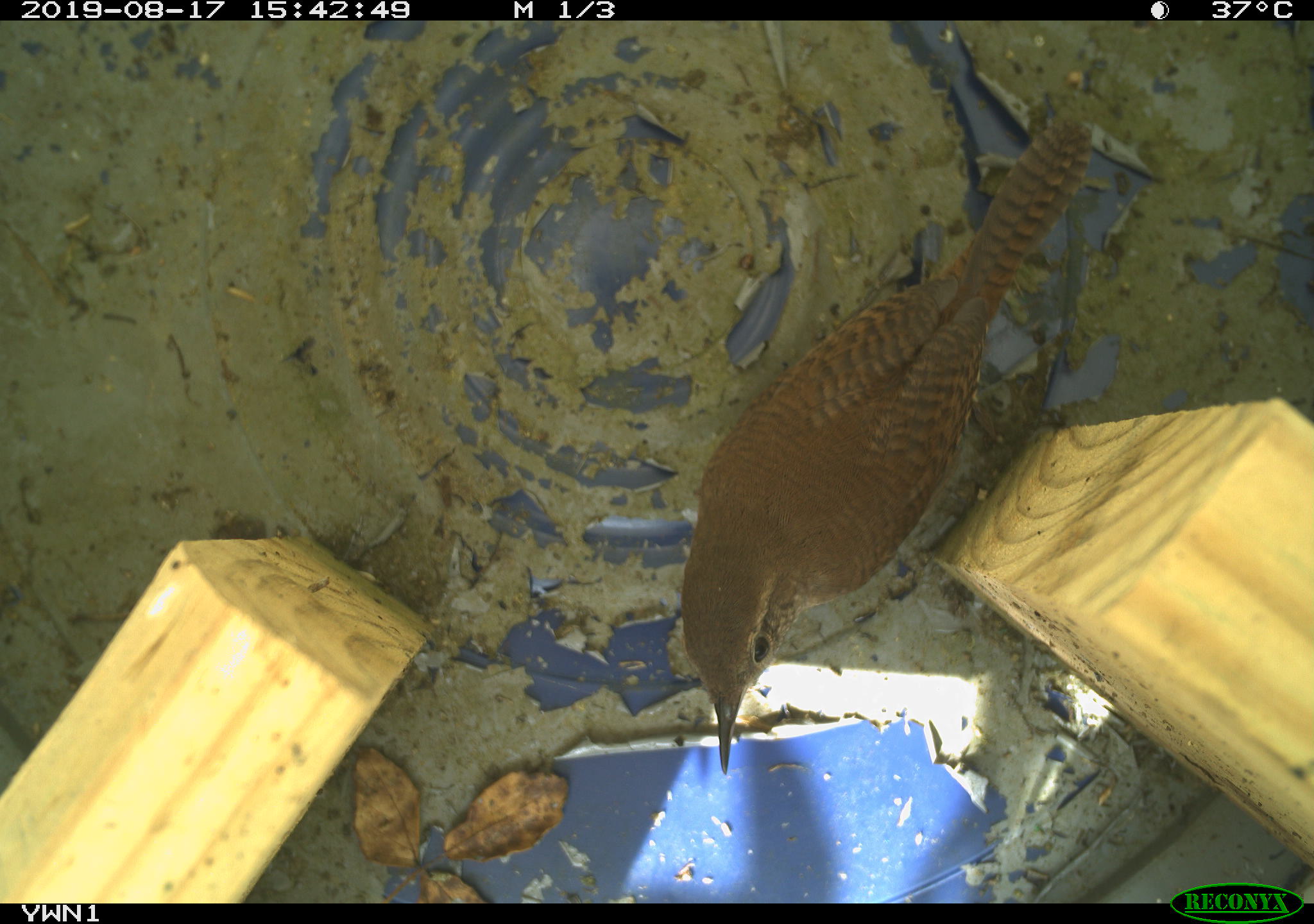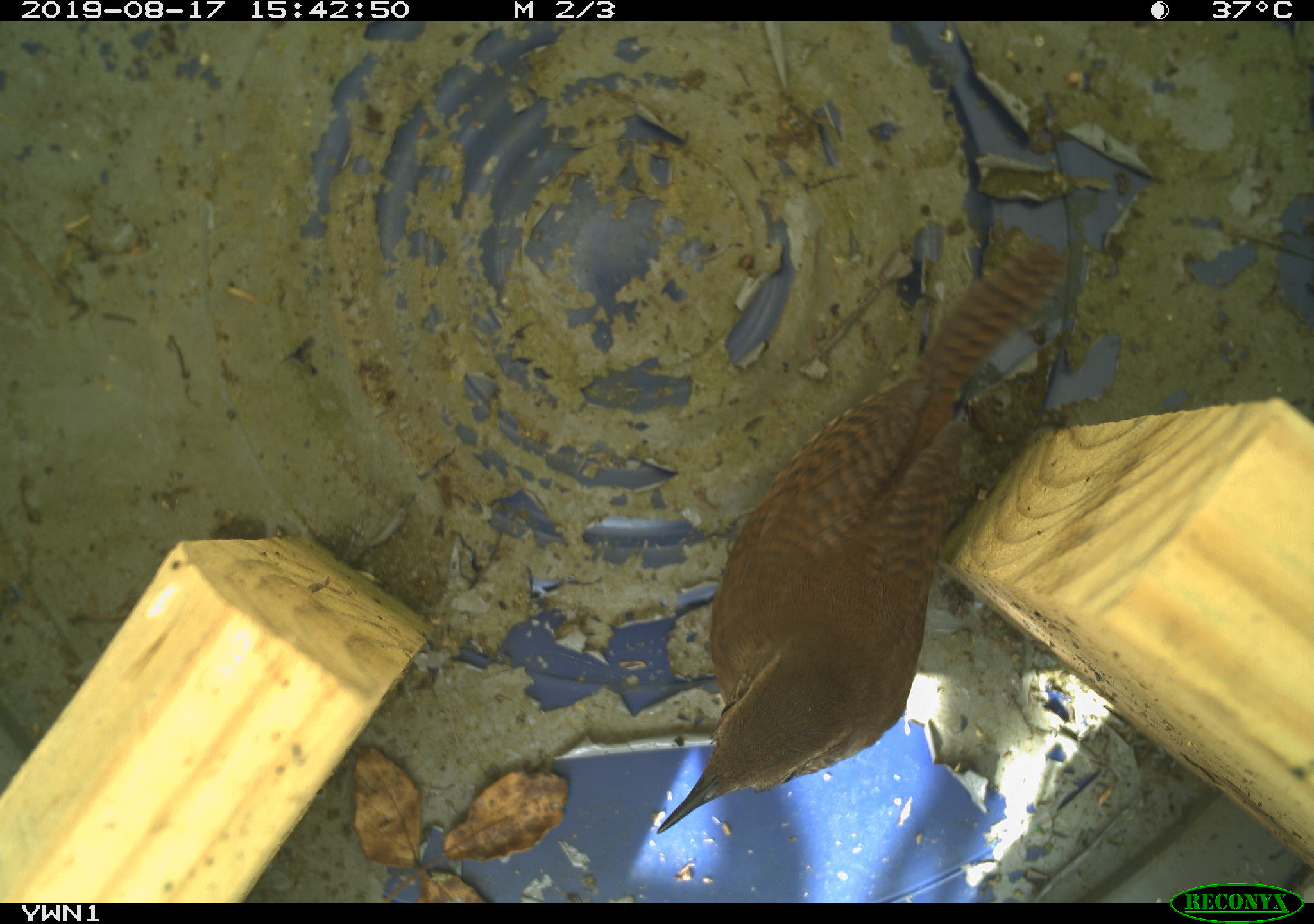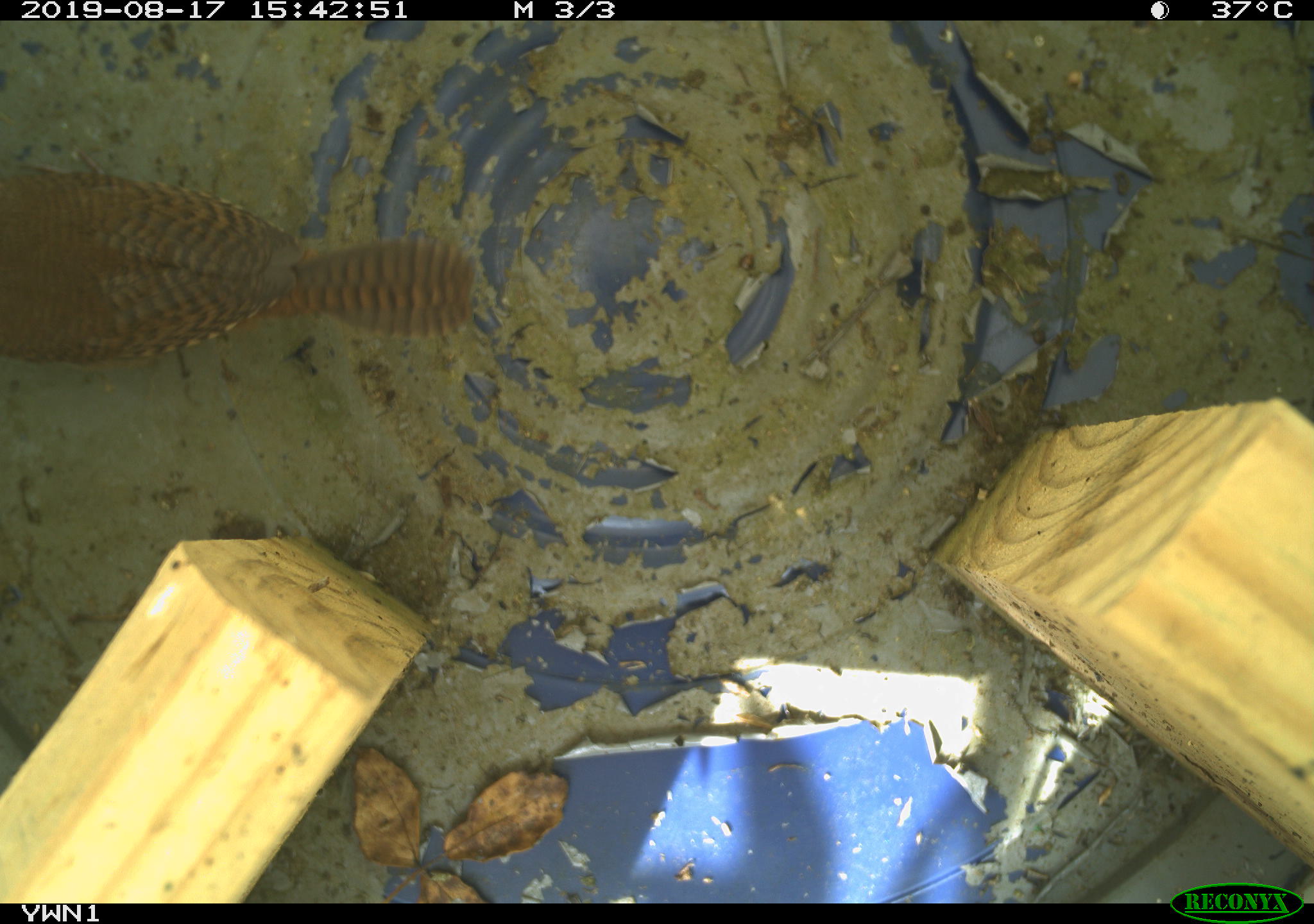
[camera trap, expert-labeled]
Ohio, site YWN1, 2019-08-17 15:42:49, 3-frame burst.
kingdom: Animalia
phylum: Chordata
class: Aves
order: Passeriformes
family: Troglodytidae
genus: Troglodytes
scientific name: Troglodytes aedon aedon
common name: northern house wren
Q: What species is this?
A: Northern house wren (Troglodytes aedon aedon).